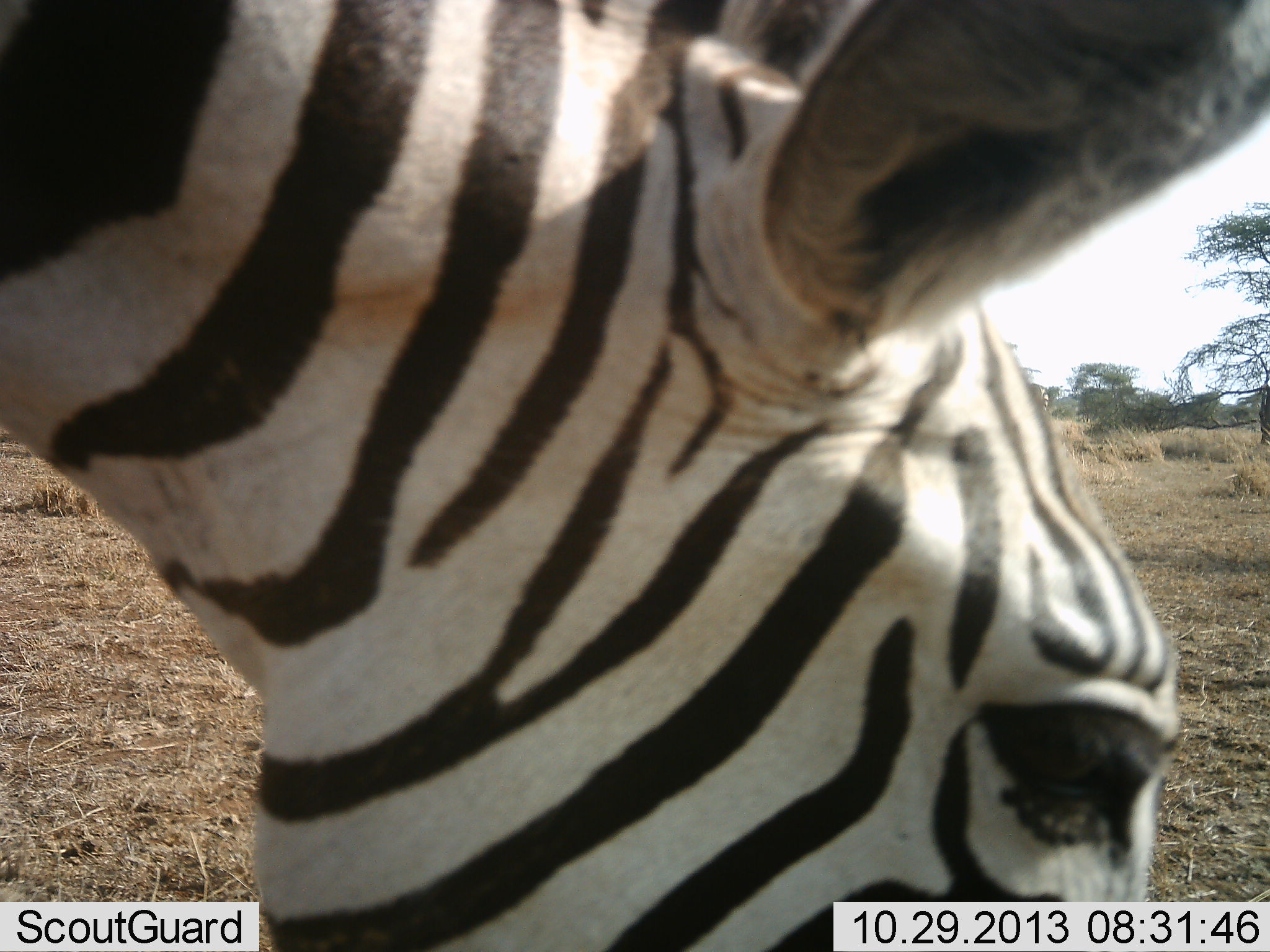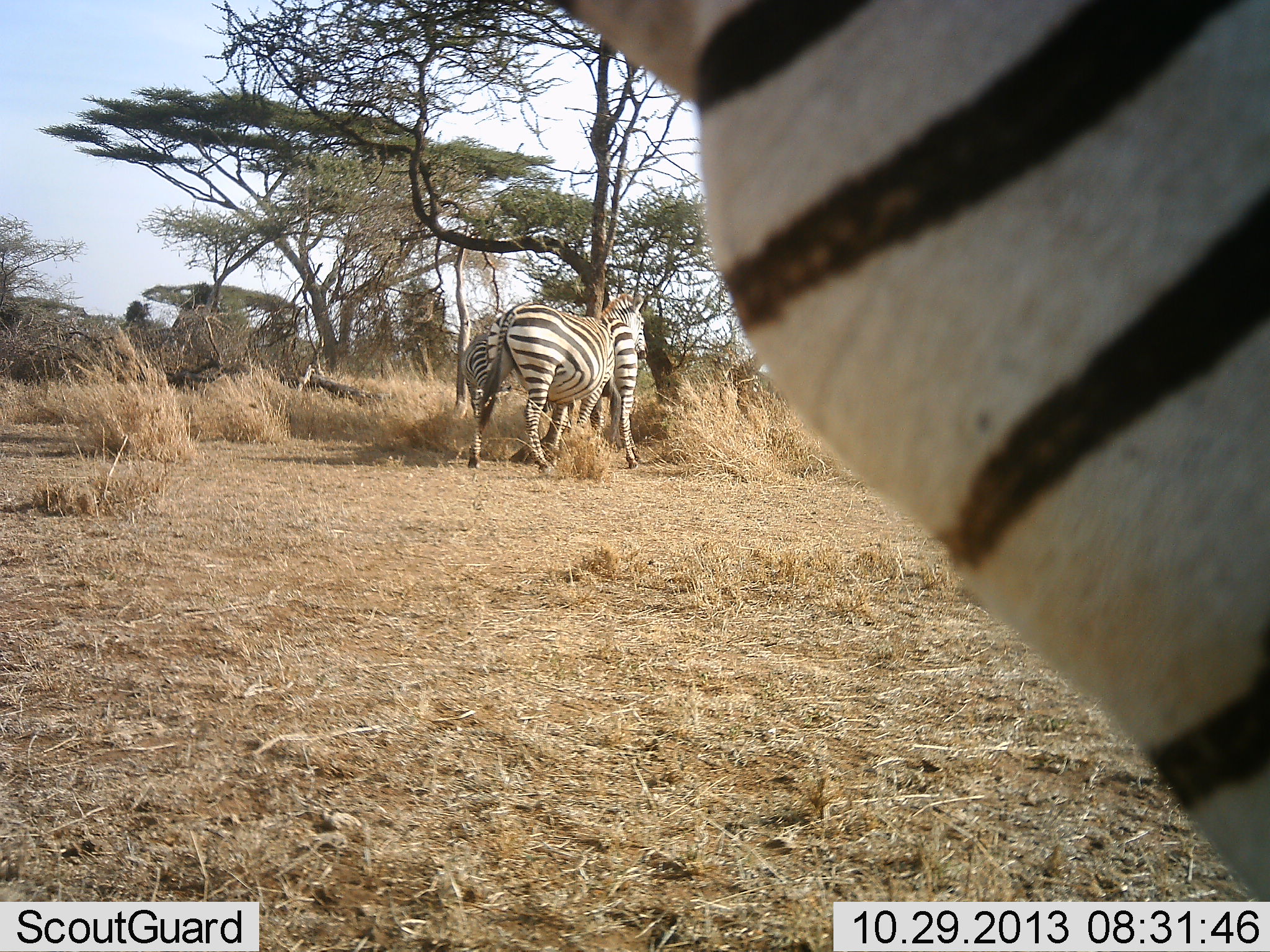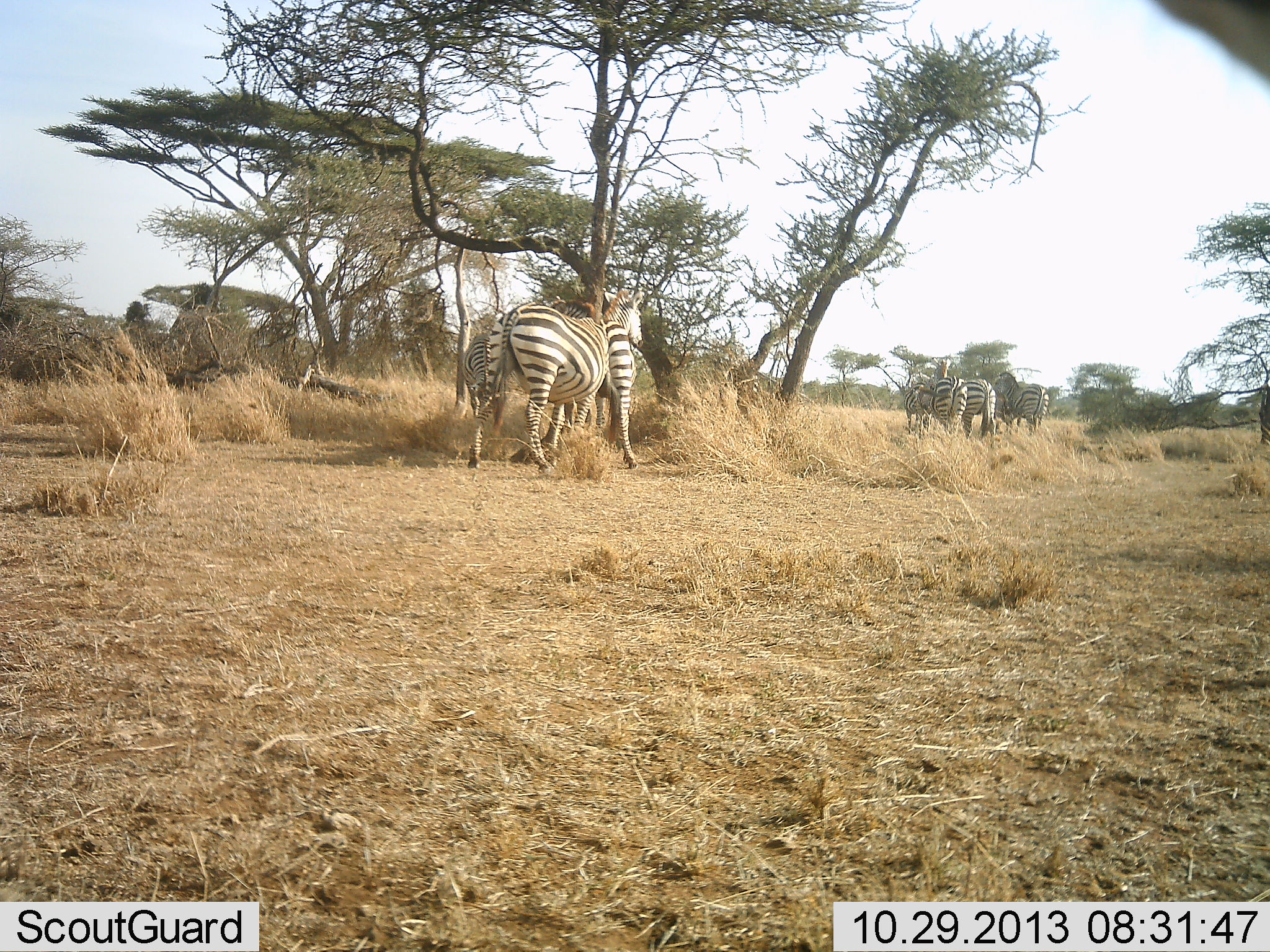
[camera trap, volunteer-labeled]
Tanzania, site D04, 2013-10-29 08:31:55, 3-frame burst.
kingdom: Animalia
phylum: Chordata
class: Mammalia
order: Perissodactyla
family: Equidae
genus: Equus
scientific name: Equus quagga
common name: plains zebra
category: zebra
Zebra (plains zebra) (Equus quagga), count 7. Behavior (volunteer vote fractions): standing 100%, resting 0%, moving 40%, interacting 0%. Young present (vote fraction): 0%. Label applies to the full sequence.